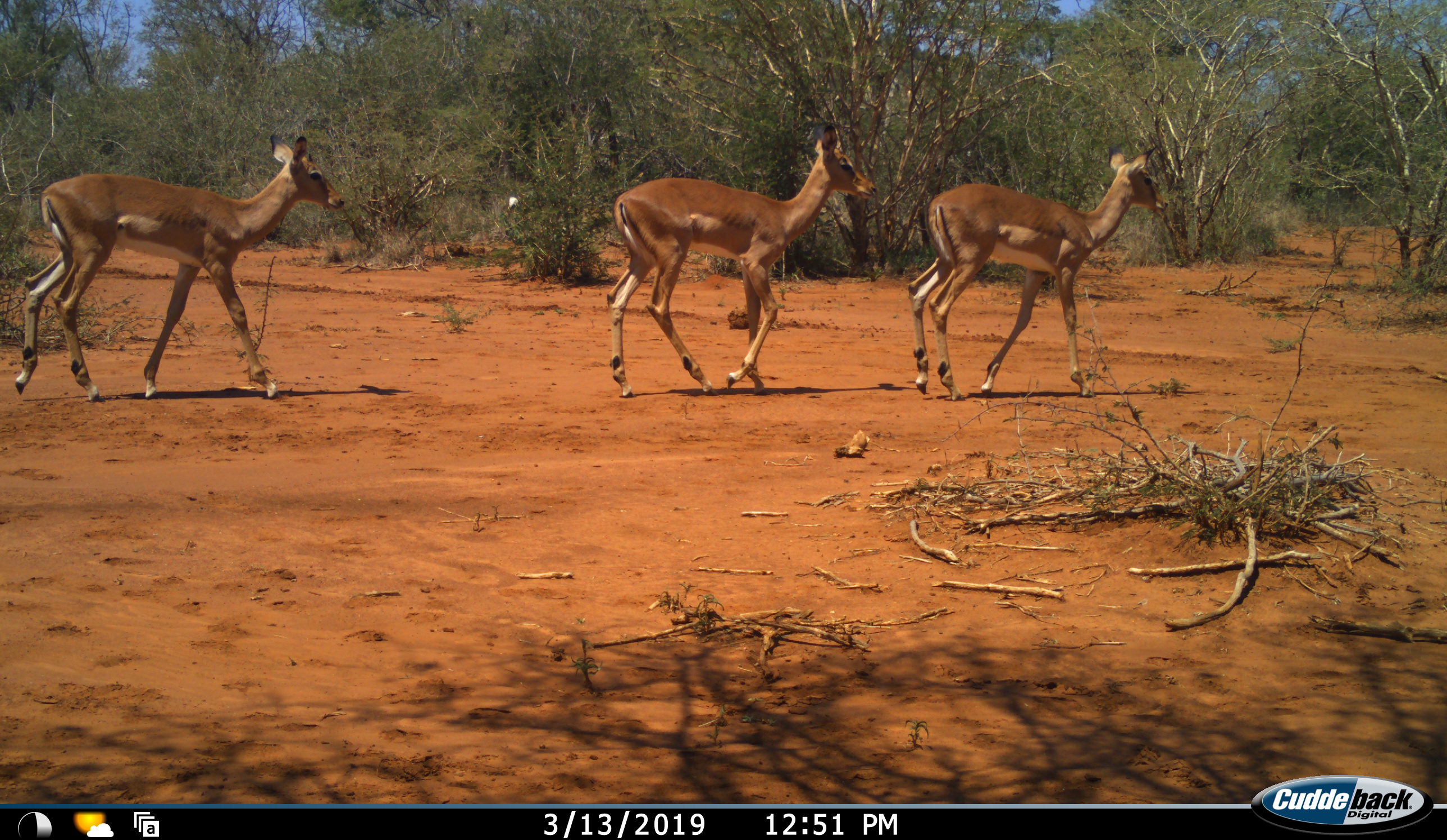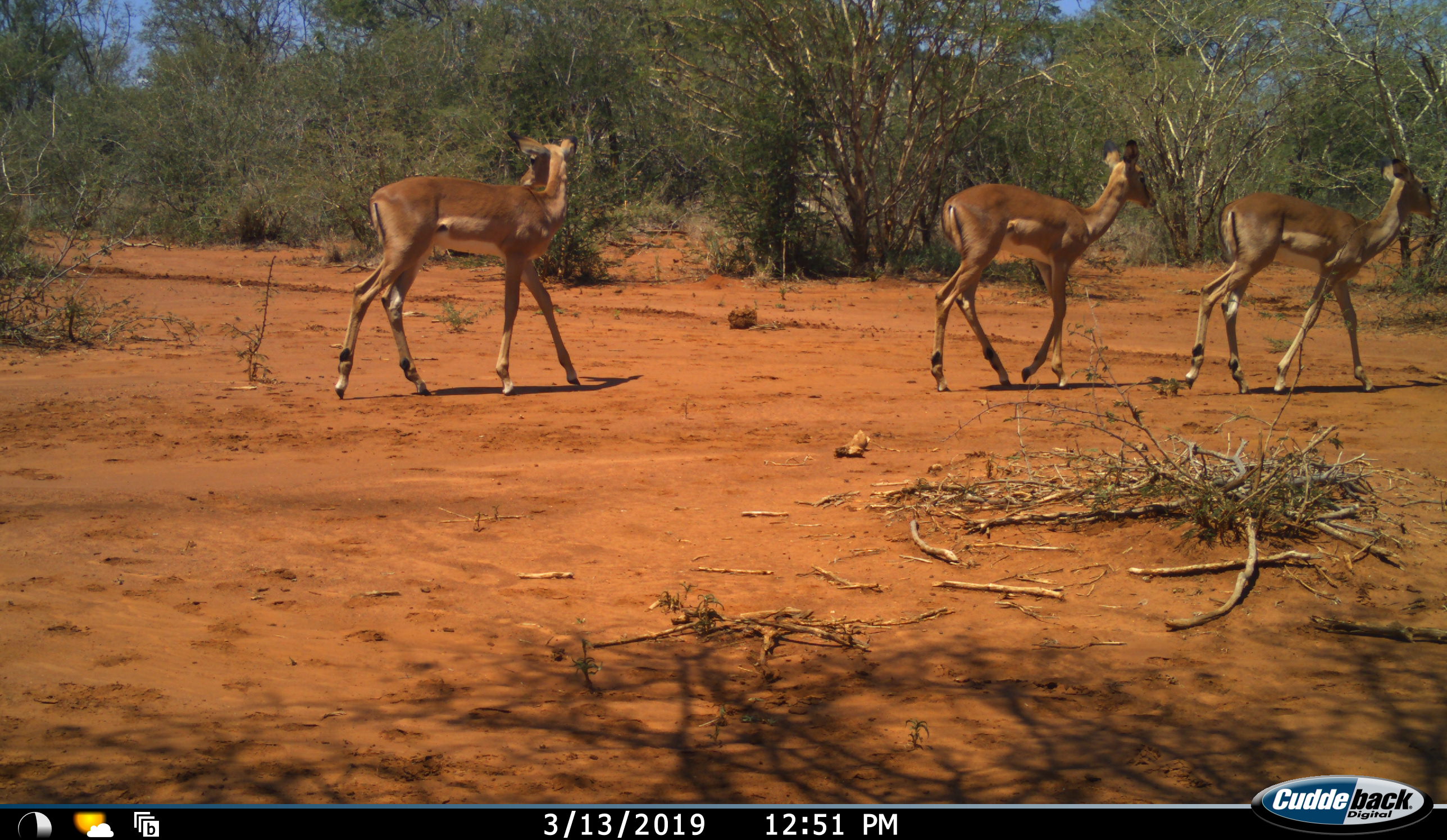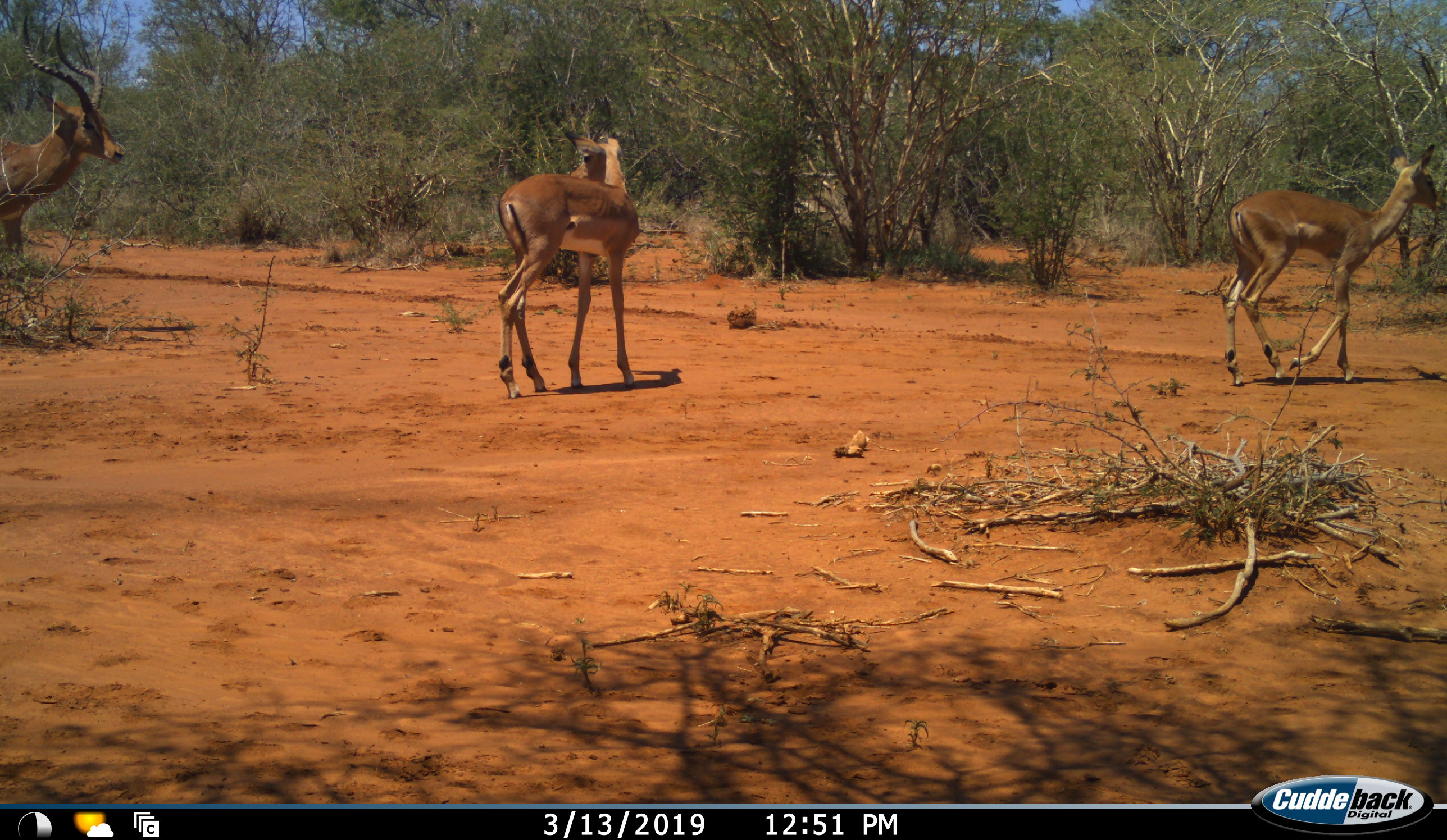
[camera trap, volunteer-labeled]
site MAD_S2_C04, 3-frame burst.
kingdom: Animalia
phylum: Chordata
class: Mammalia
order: Artiodactyla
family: Bovidae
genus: Aepyceros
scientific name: Aepyceros melampus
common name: impala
Impala (Aepyceros melampus), count 4. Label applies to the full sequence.